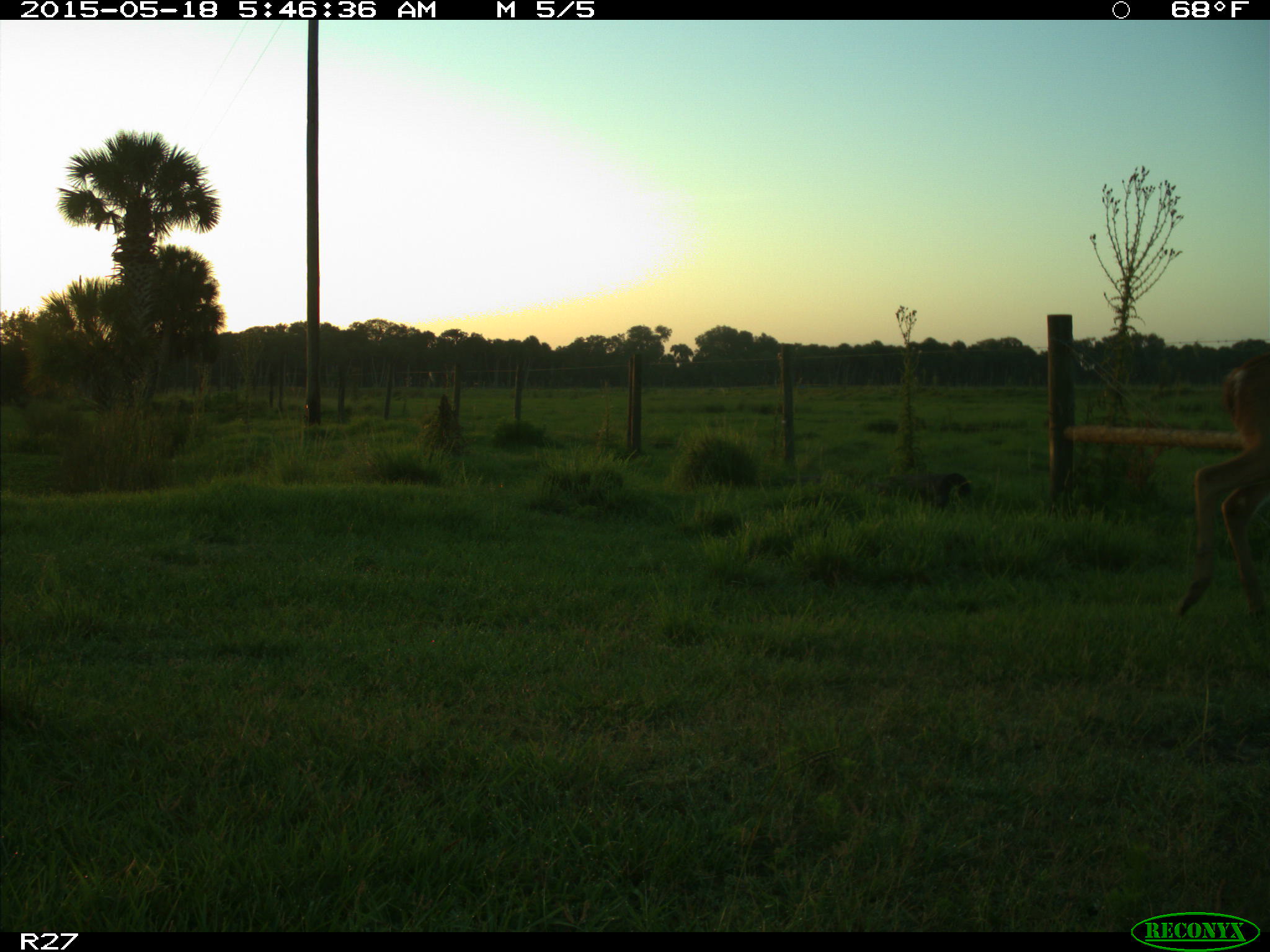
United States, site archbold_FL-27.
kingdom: Animalia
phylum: Chordata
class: Mammalia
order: Artiodactyla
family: Cervidae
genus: Odocoileus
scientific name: Odocoileus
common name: deer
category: unidentified deer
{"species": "unidentified deer (deer) (Odocoileus)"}